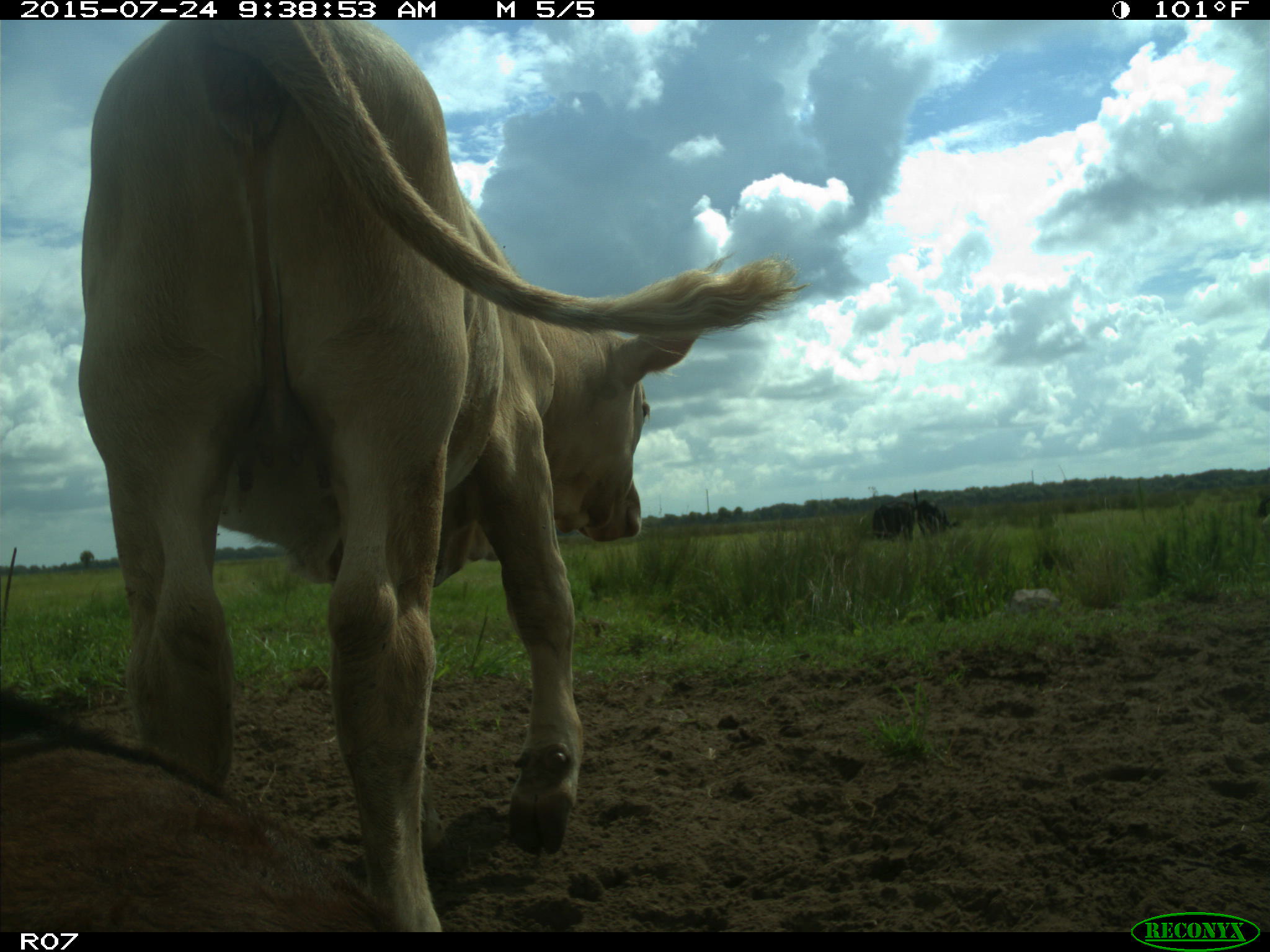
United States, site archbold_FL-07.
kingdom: Animalia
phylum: Chordata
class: Mammalia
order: Artiodactyla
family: Bovidae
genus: Bos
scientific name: Bos taurus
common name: domestic cow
Bos taurus (domestic cow).